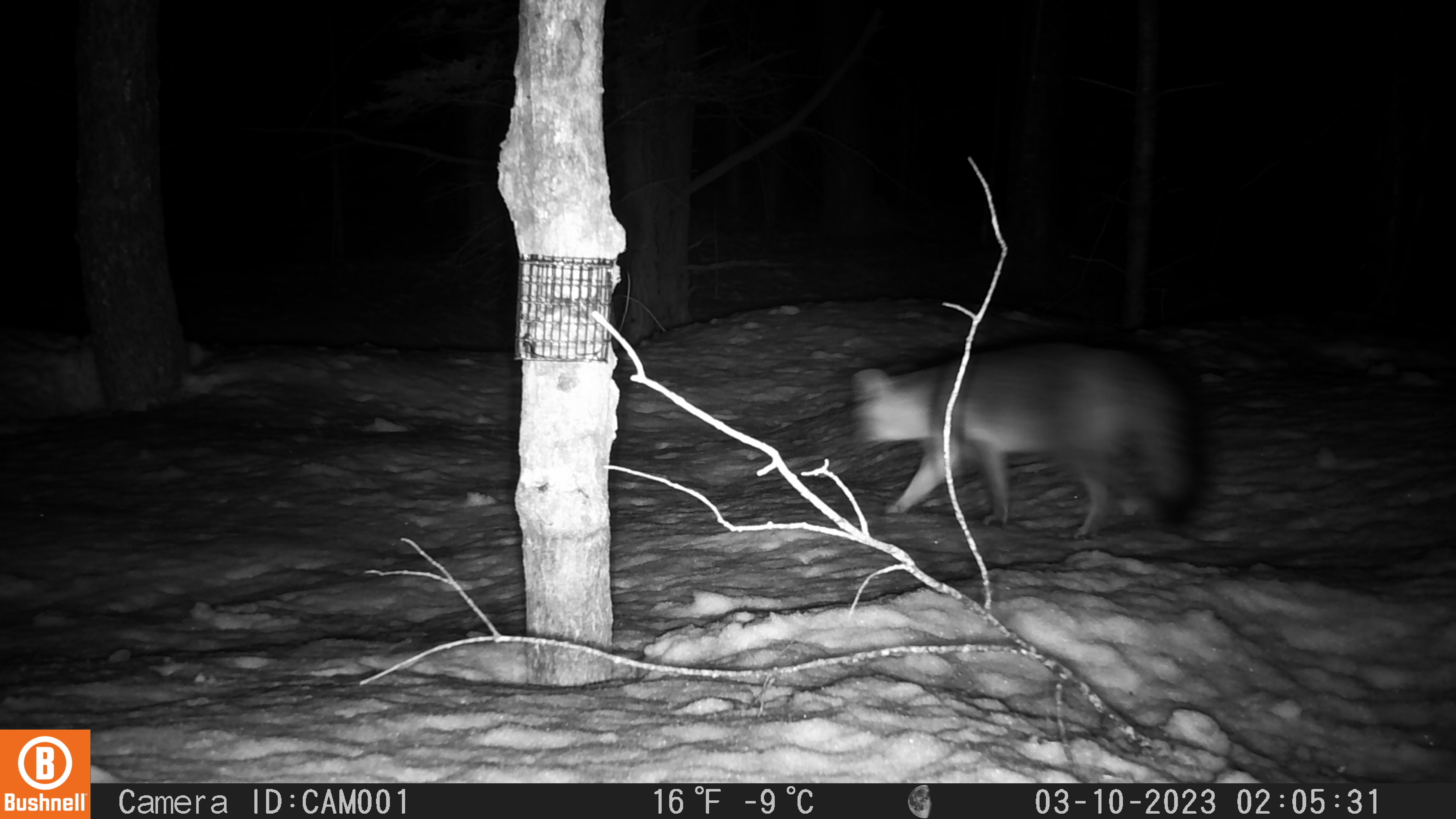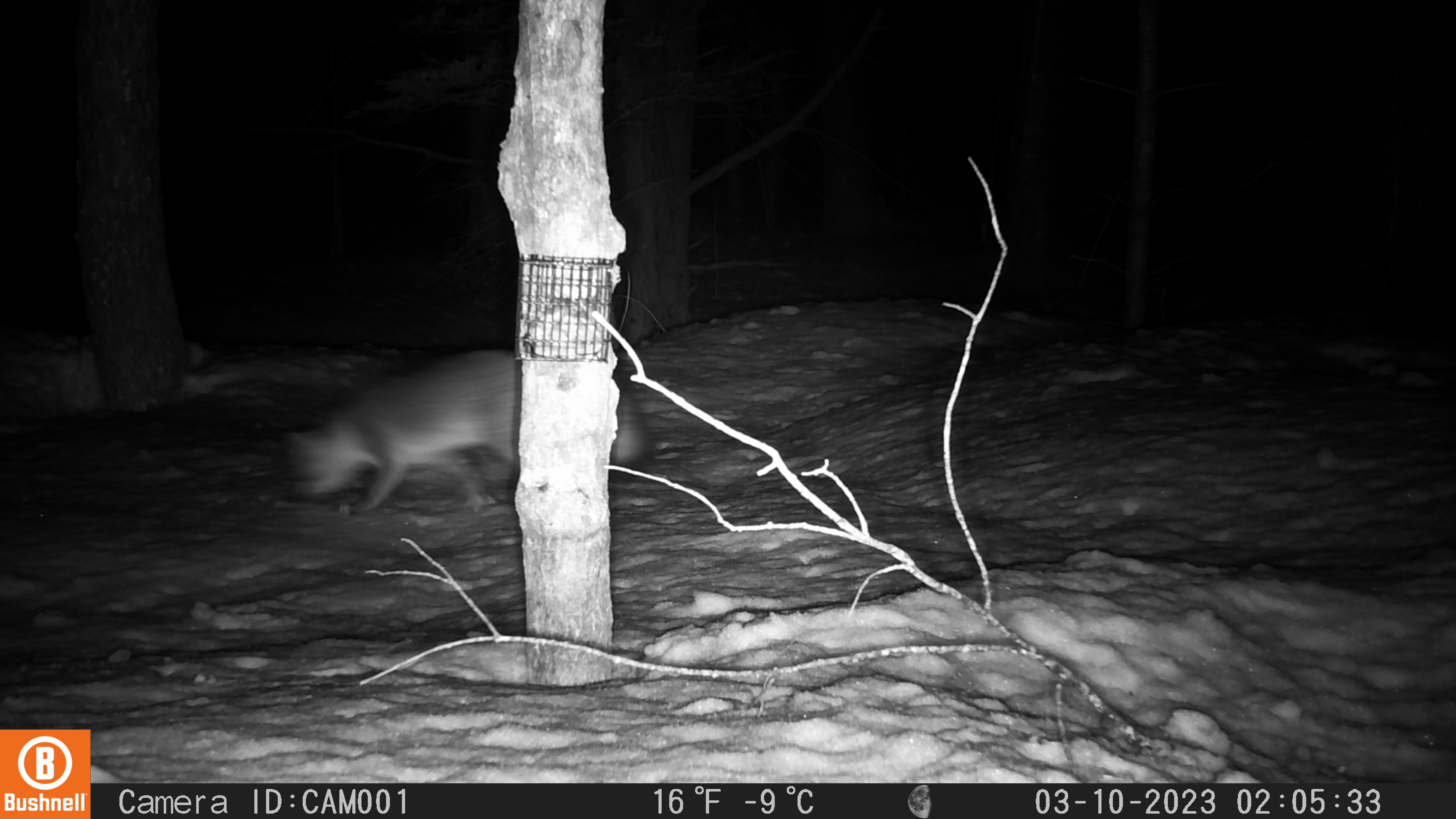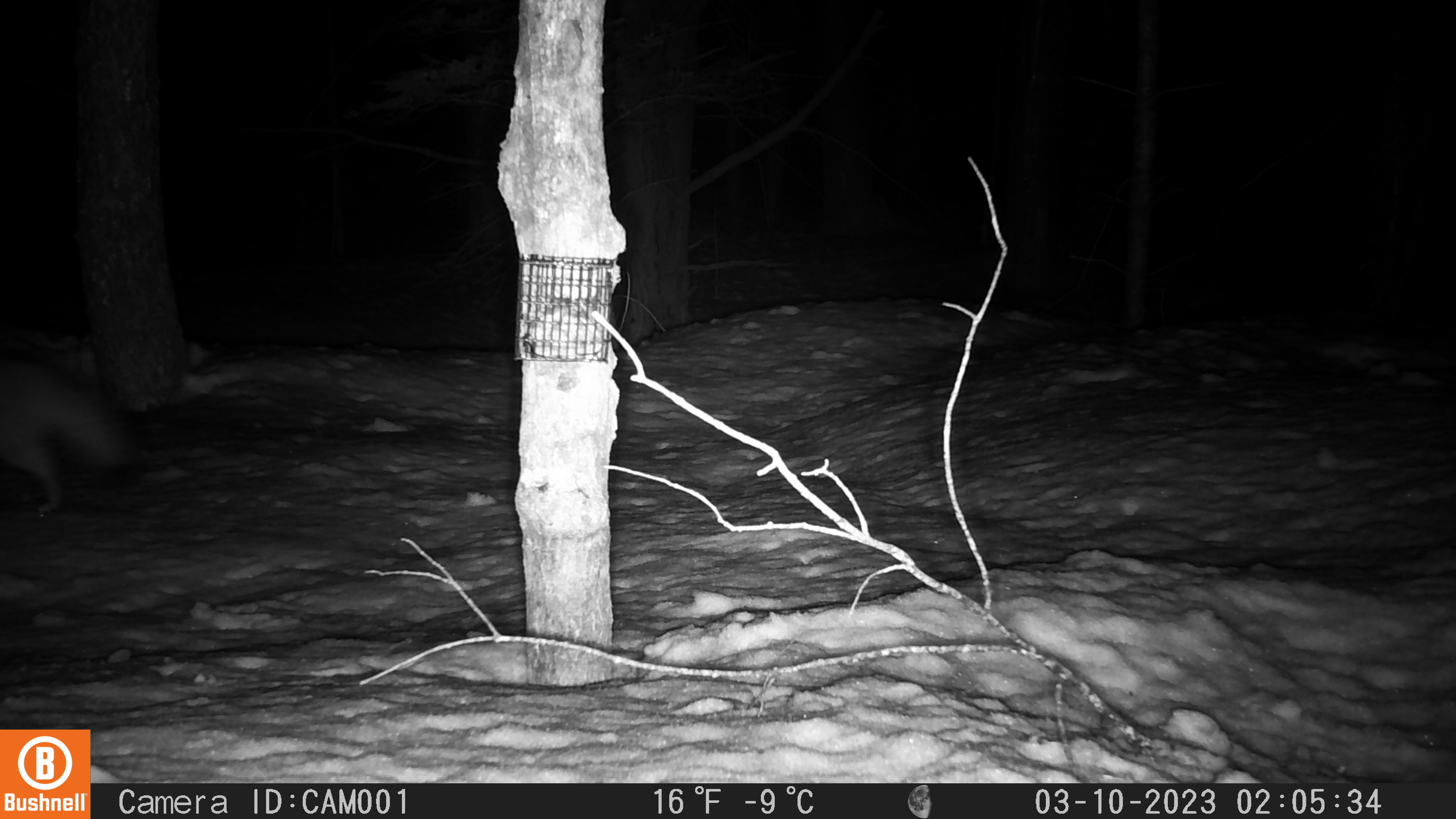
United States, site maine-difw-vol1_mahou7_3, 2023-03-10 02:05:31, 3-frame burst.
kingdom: Animalia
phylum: Chordata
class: Mammalia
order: Carnivora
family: Canidae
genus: Urocyon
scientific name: Urocyon cinereoargenteus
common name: gray fox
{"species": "gray fox (Urocyon cinereoargenteus)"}